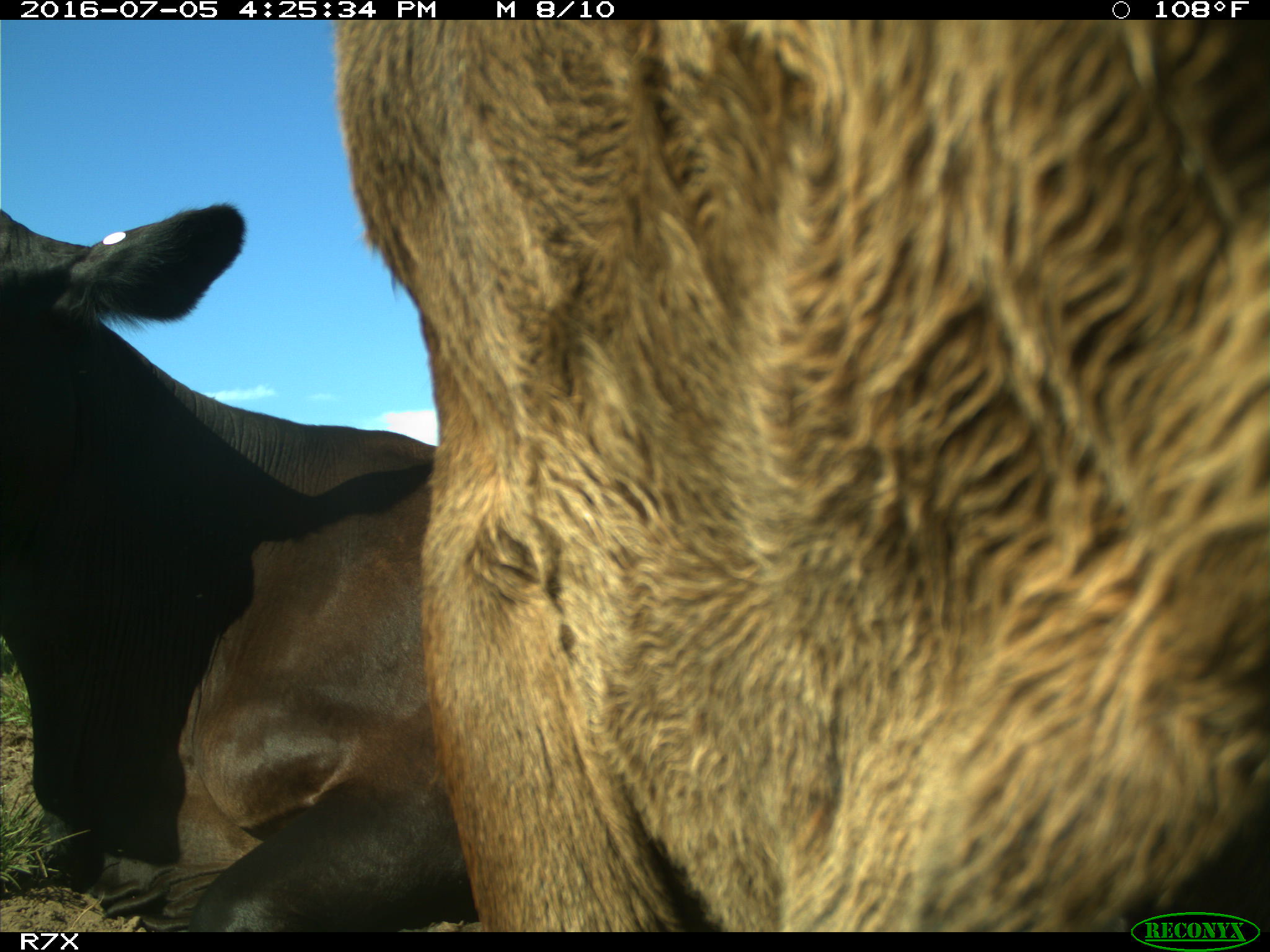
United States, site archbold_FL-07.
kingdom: Animalia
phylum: Chordata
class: Mammalia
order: Artiodactyla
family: Bovidae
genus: Bos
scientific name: Bos taurus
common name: domestic cow